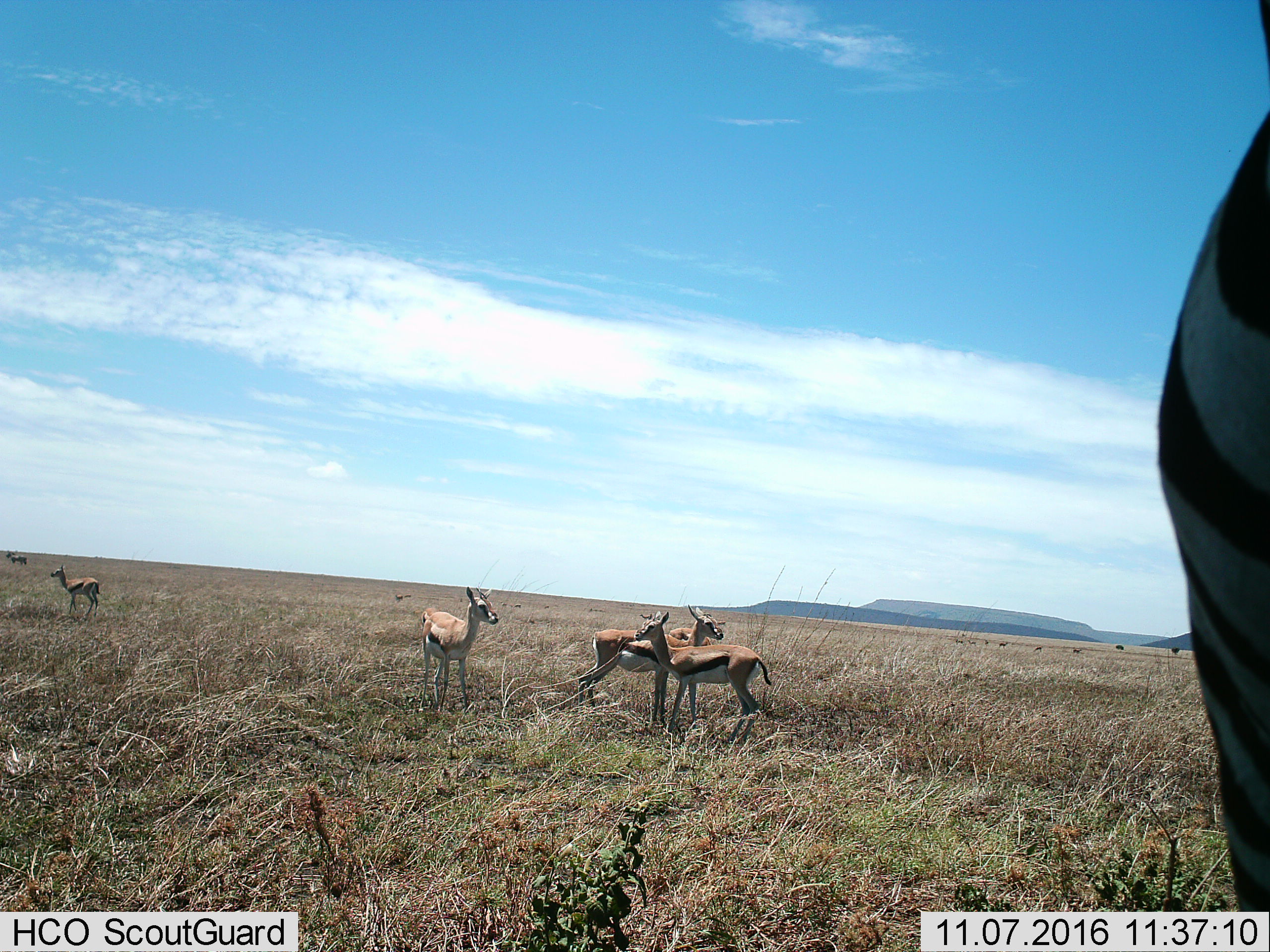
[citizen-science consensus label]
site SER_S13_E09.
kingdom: Animalia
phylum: Chordata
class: Mammalia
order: Artiodactyla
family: Bovidae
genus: Eudorcas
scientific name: Eudorcas thomsonii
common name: thomson's gazelle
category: gazellethomsons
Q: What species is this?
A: Gazellethomsons (thomson's gazelle) (Eudorcas thomsonii).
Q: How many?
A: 5.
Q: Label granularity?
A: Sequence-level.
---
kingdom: Animalia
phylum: Chordata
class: Mammalia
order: Perissodactyla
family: Equidae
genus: Equus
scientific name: Equus quagga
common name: plains zebra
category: zebraplains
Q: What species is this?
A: Zebraplains (plains zebra) (Equus quagga).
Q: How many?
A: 1.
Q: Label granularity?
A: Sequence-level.